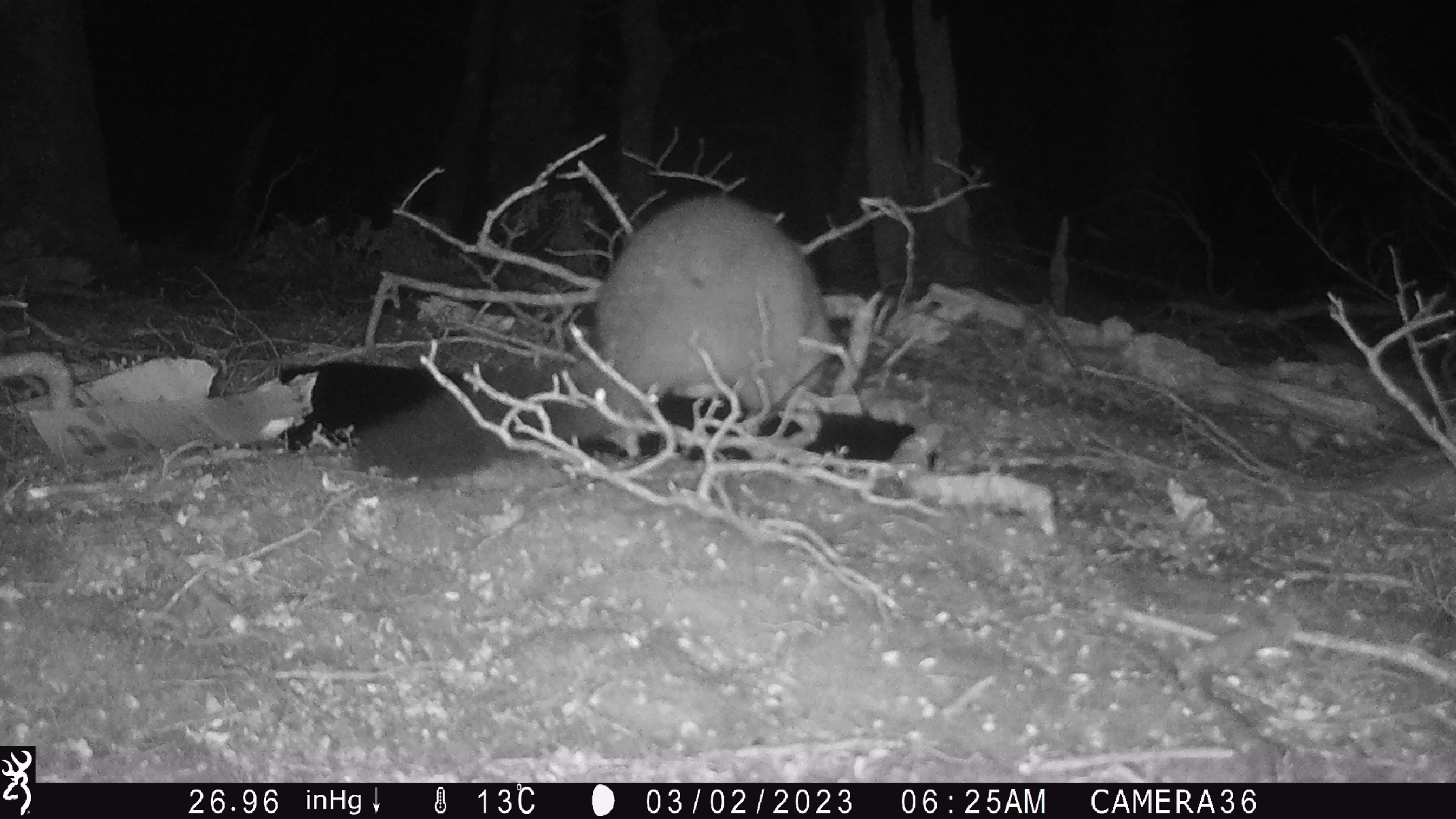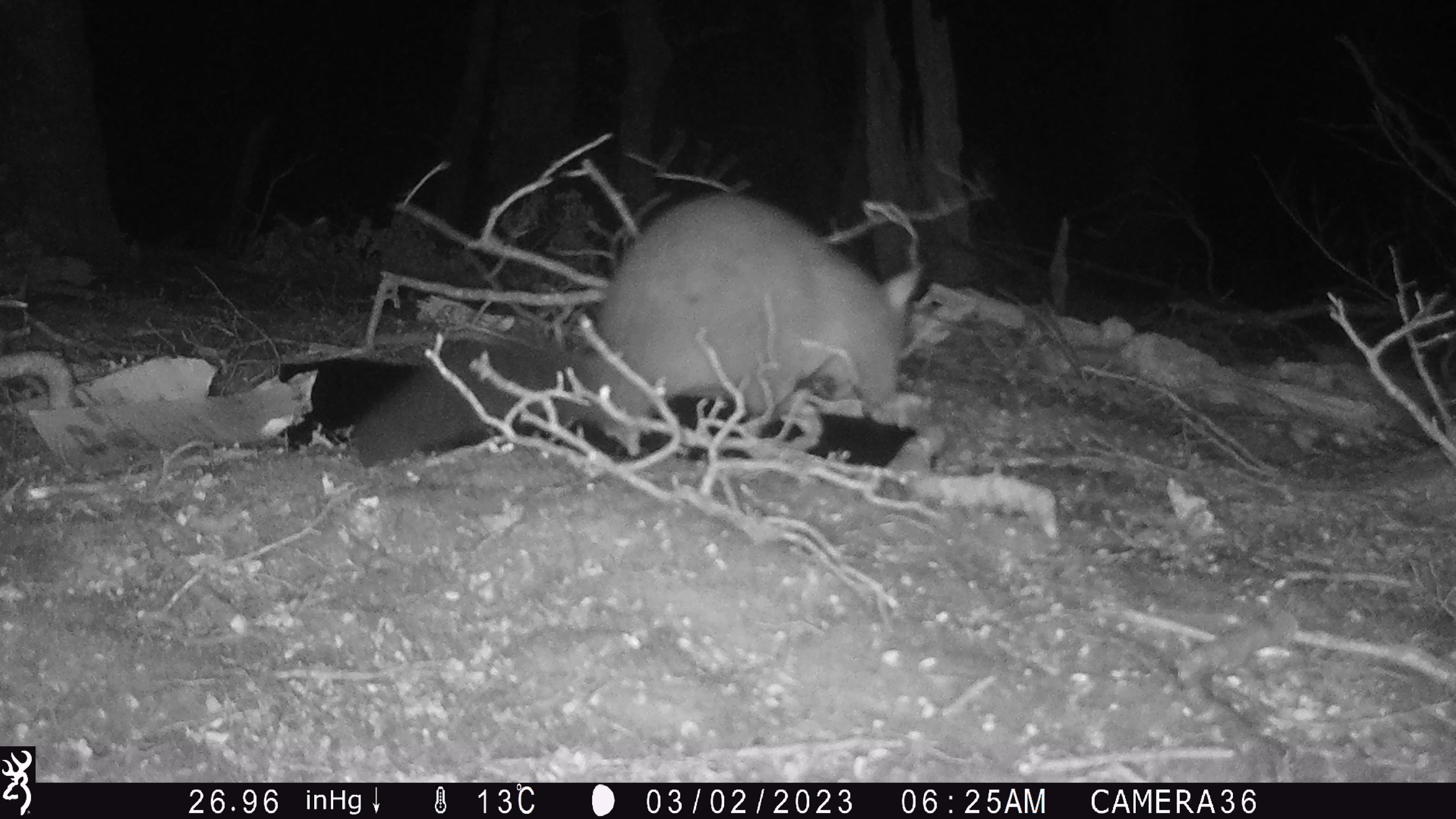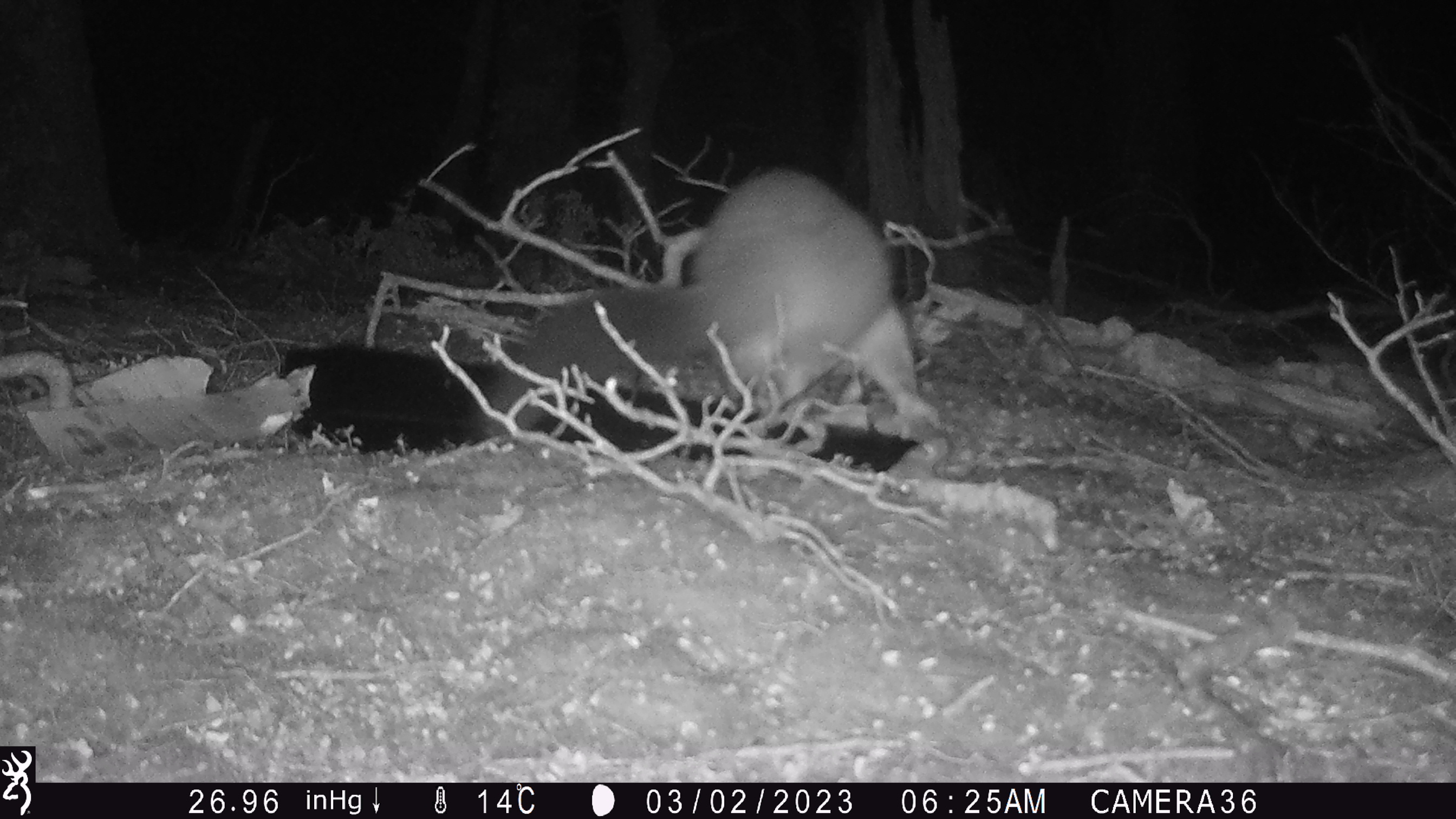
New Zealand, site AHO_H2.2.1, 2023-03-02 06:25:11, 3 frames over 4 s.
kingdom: Animalia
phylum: Chordata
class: Mammalia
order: Carnivora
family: Mustelidae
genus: Mustela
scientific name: Mustela erminea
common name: stoat